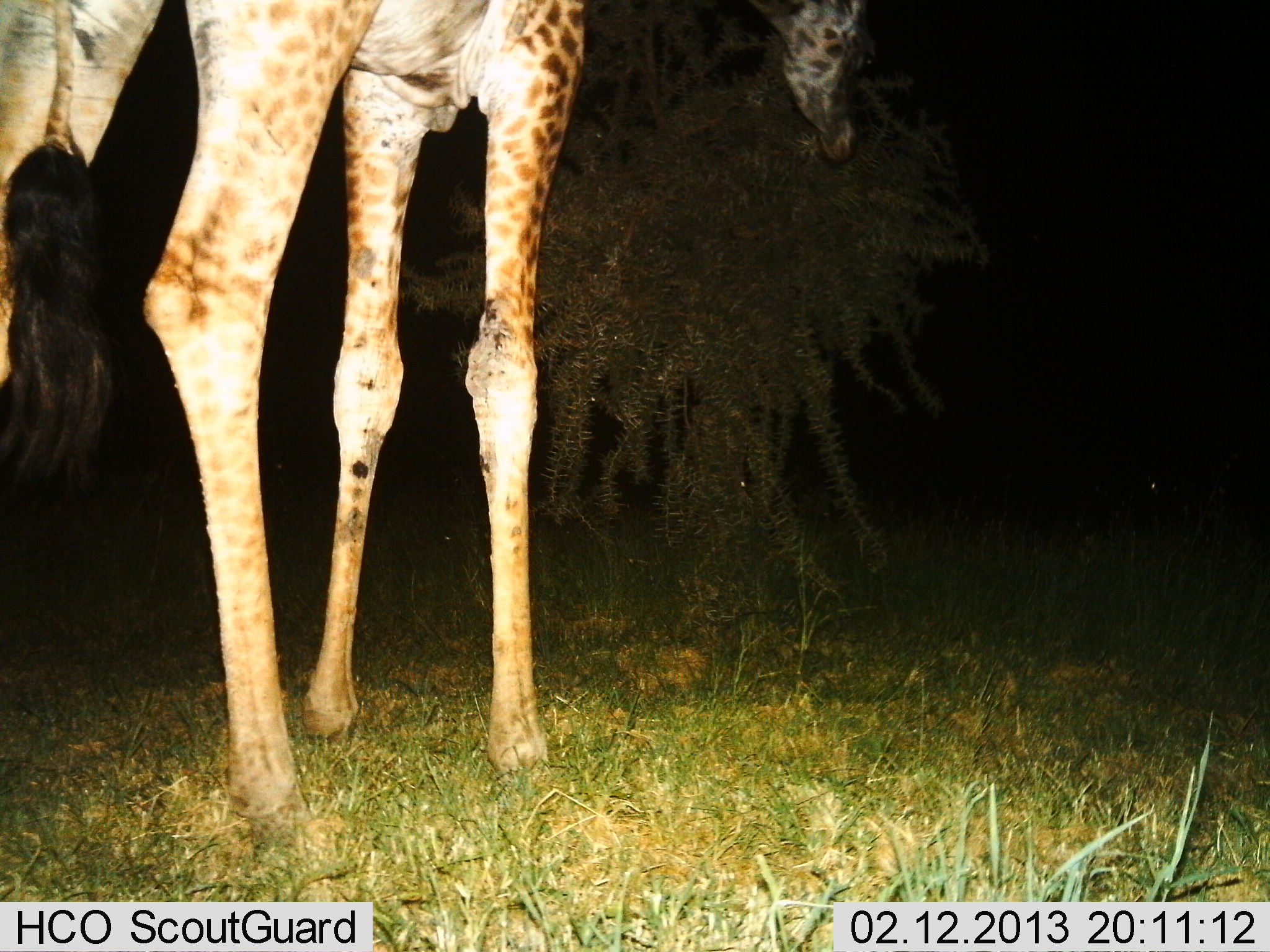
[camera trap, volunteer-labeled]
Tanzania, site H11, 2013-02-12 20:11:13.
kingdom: Animalia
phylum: Chordata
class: Mammalia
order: Artiodactyla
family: Giraffidae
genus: Giraffa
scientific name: Giraffa camelopardalis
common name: giraffe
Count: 1.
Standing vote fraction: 40%.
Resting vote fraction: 0%.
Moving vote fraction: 7%.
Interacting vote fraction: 0%.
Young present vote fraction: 0%.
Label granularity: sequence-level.